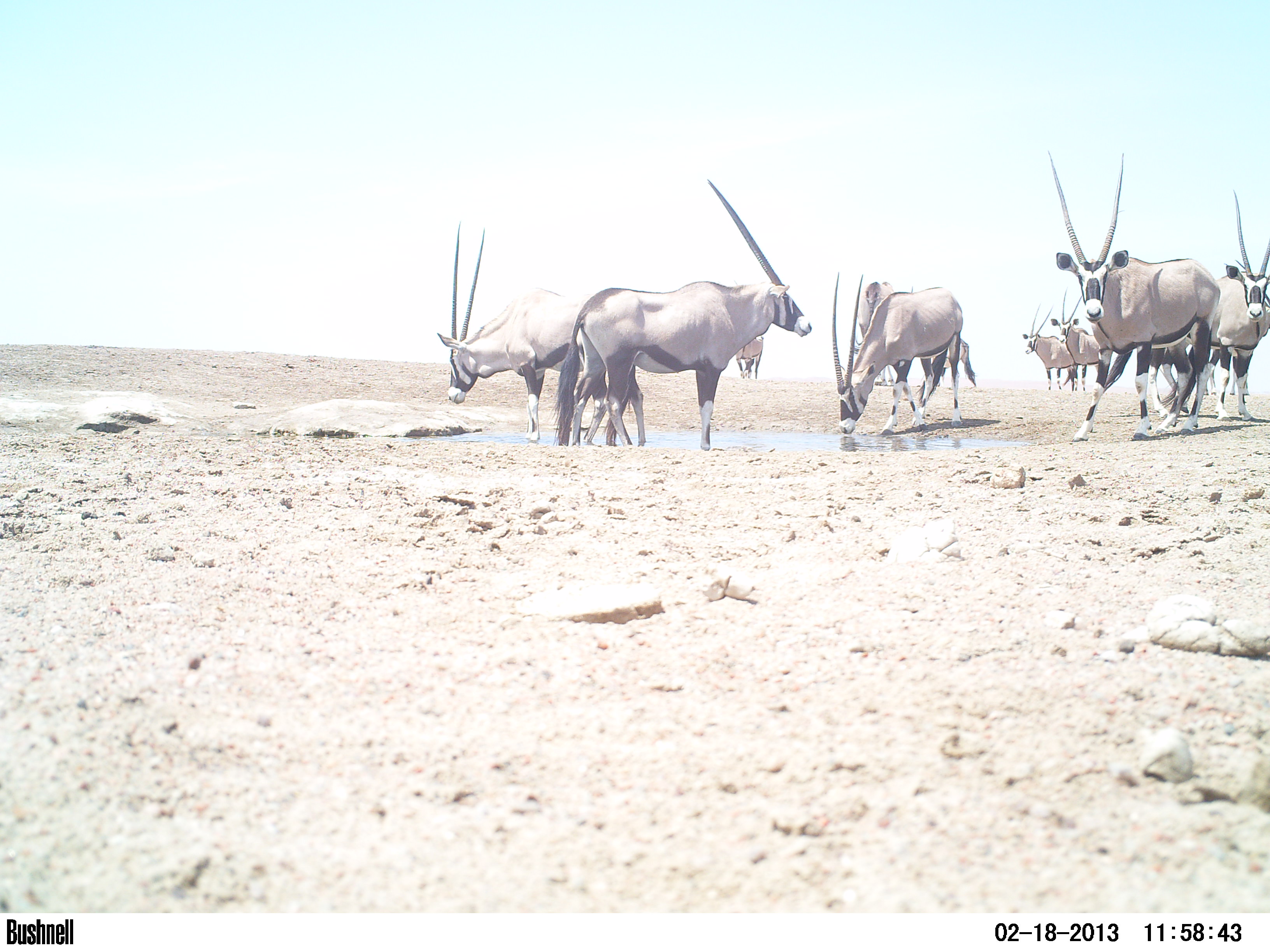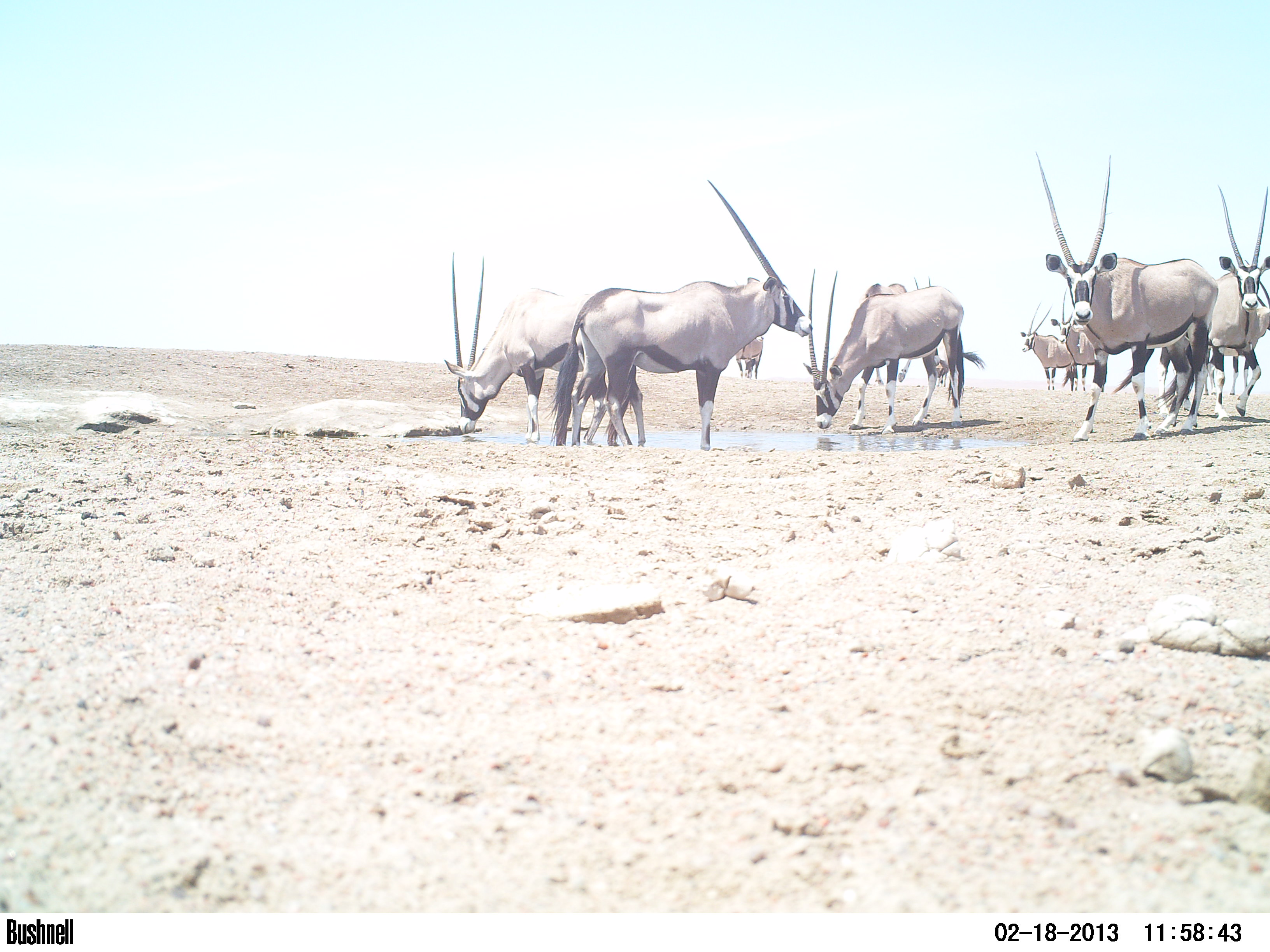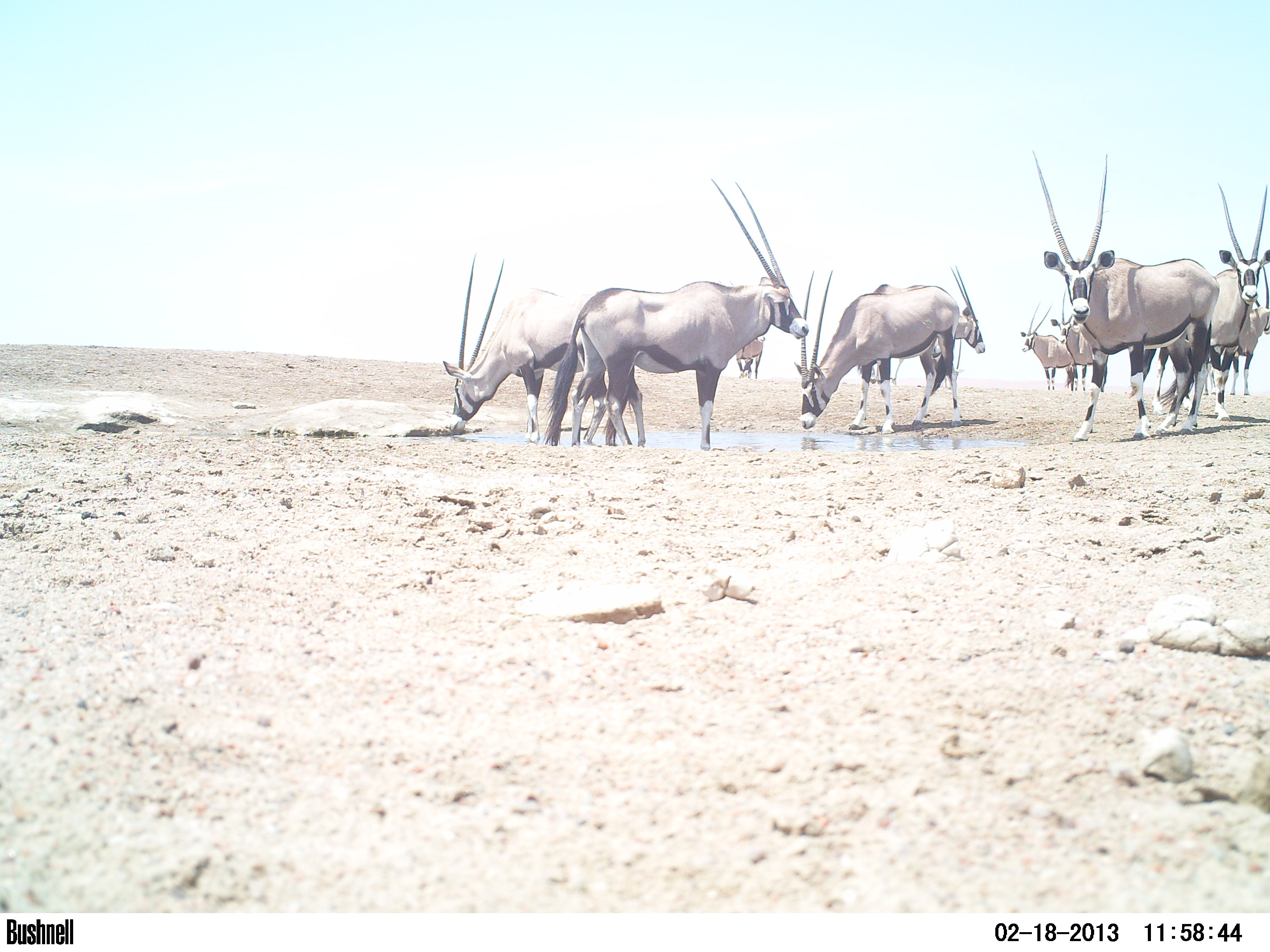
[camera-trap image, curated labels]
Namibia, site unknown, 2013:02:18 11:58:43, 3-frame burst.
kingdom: Animalia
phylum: Chordata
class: Mammalia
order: Artiodactyla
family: Bovidae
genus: Oryx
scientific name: Oryx gazella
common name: gemsbok